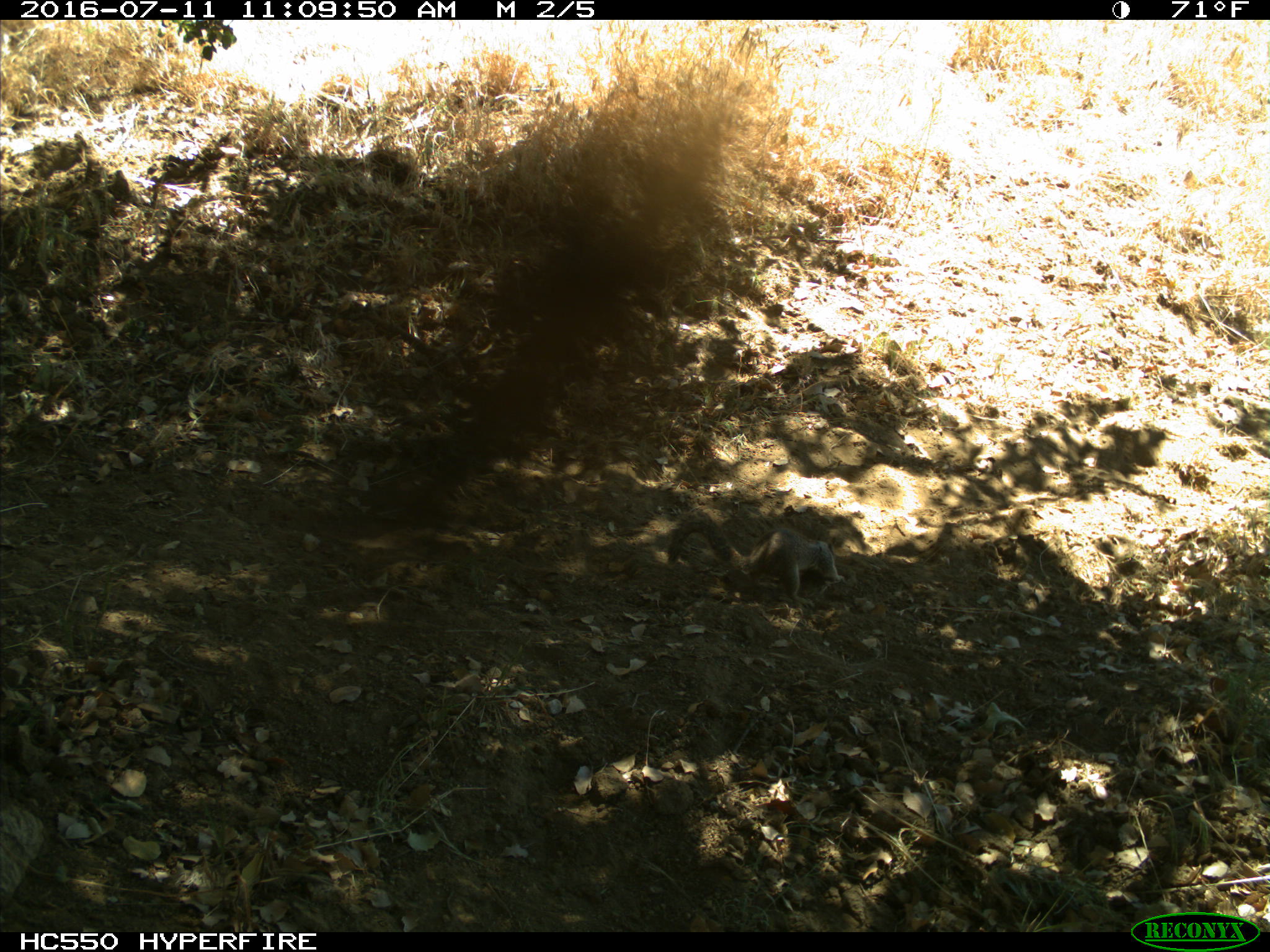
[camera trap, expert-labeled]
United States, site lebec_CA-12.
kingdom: Animalia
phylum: Chordata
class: Mammalia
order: Rodentia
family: Sciuridae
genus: Otospermophilus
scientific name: Otospermophilus beecheyi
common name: california ground squirrel